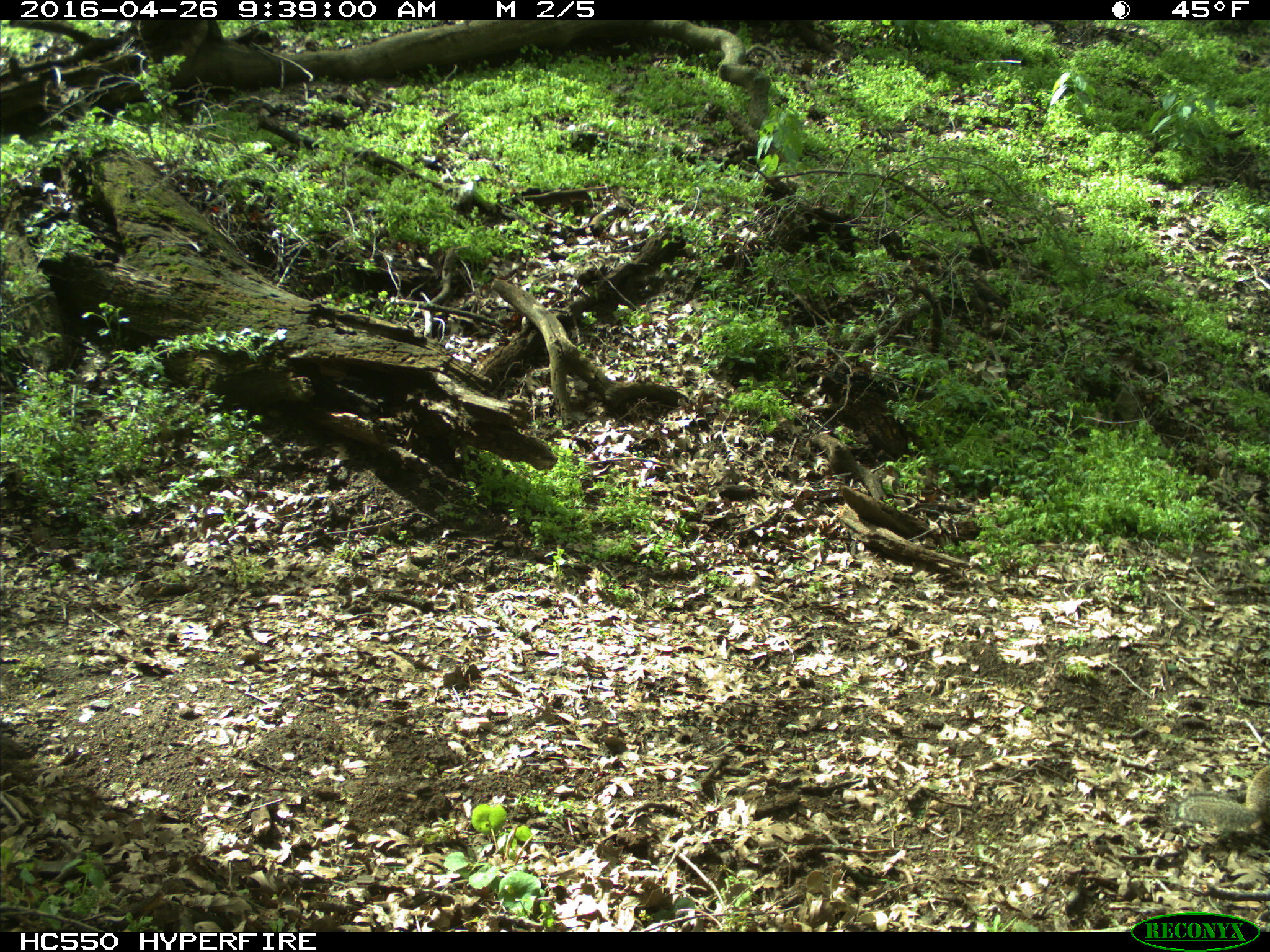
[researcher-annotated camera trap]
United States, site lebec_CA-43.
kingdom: Animalia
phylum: Chordata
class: Mammalia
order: Rodentia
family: Sciuridae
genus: Otospermophilus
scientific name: Otospermophilus beecheyi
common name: california ground squirrel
Otospermophilus beecheyi (california ground squirrel).